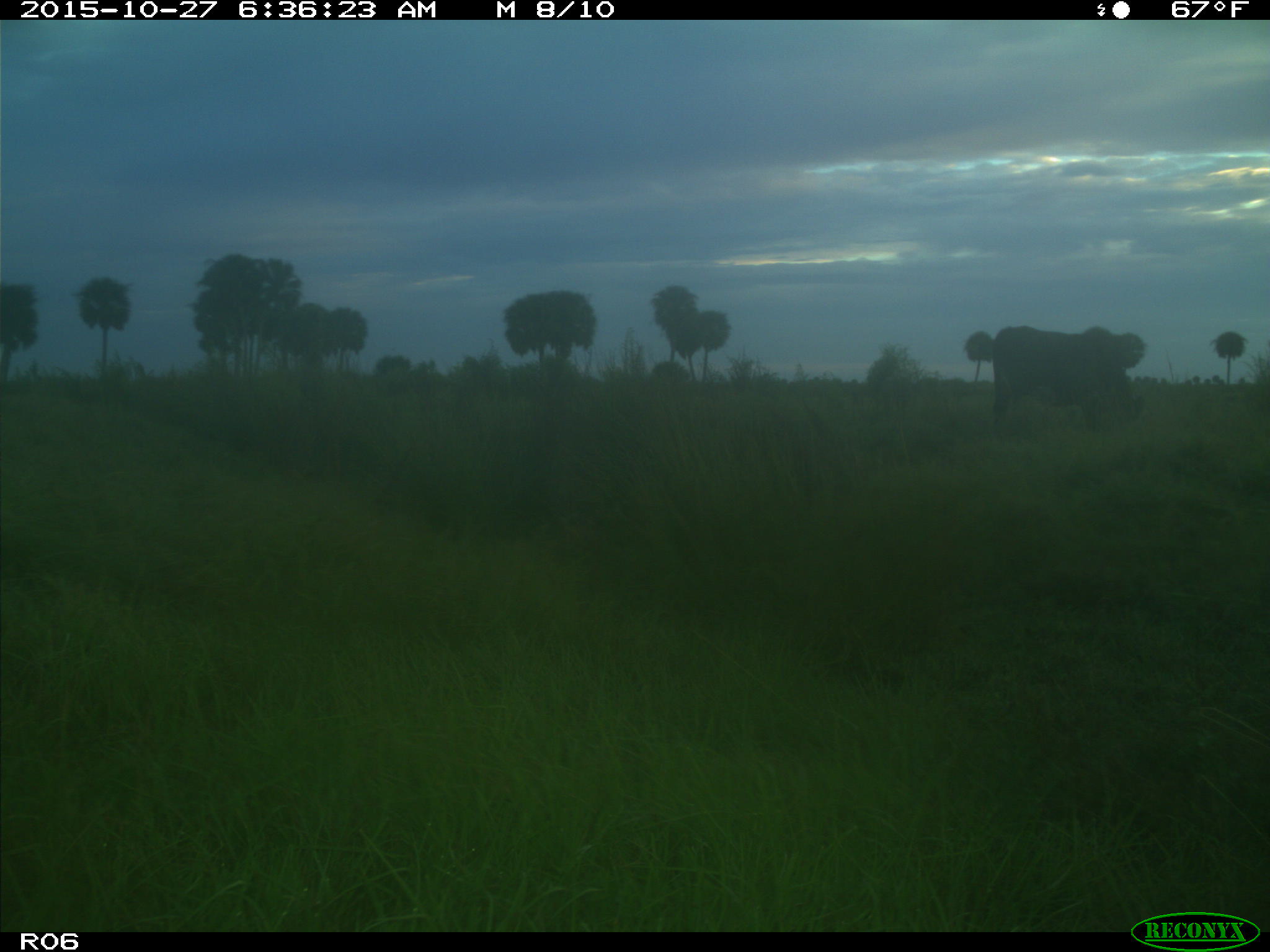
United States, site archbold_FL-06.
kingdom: Animalia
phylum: Chordata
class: Mammalia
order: Artiodactyla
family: Bovidae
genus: Bos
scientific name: Bos taurus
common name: domestic cow